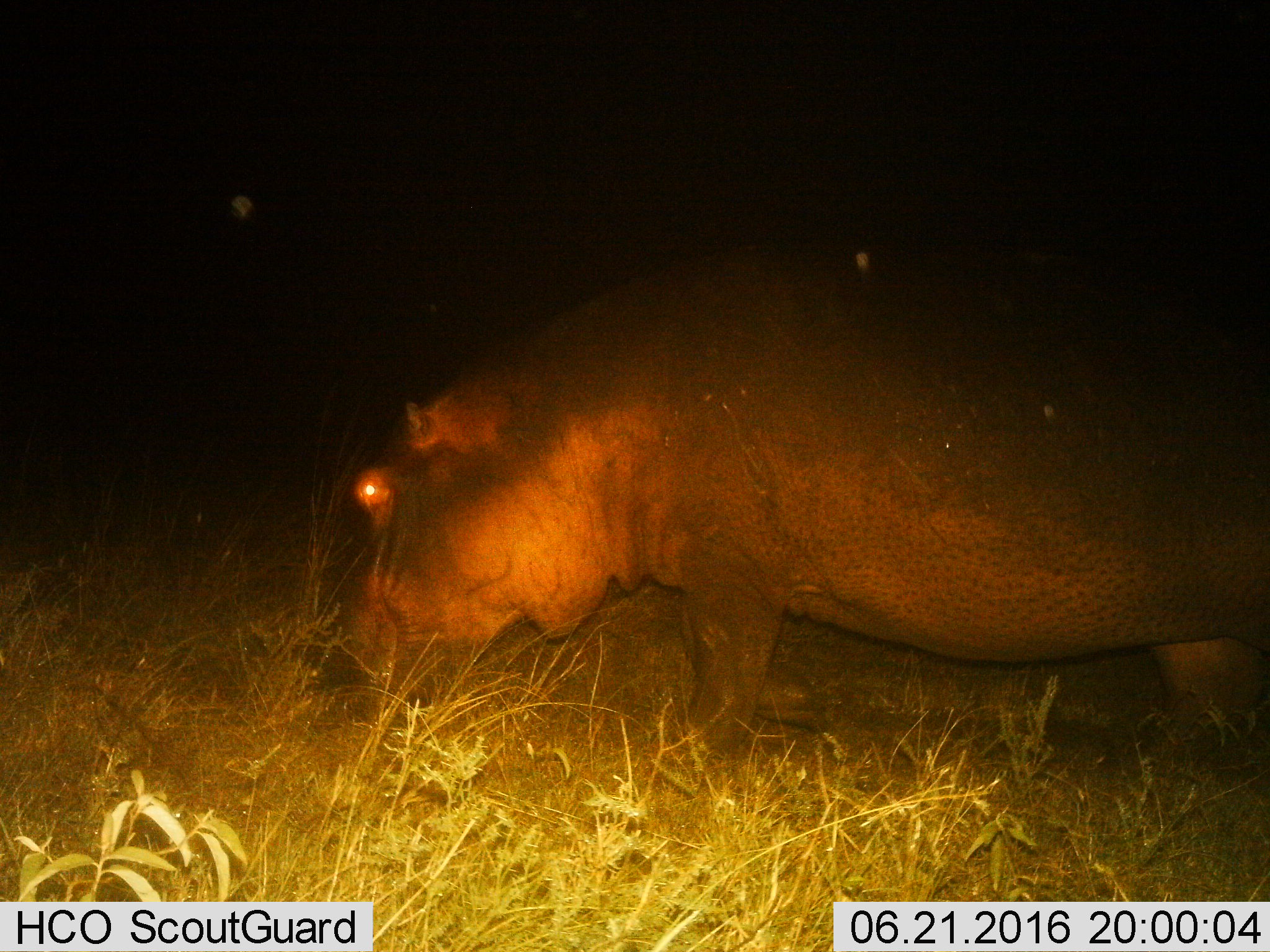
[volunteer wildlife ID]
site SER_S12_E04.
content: unidentified animal